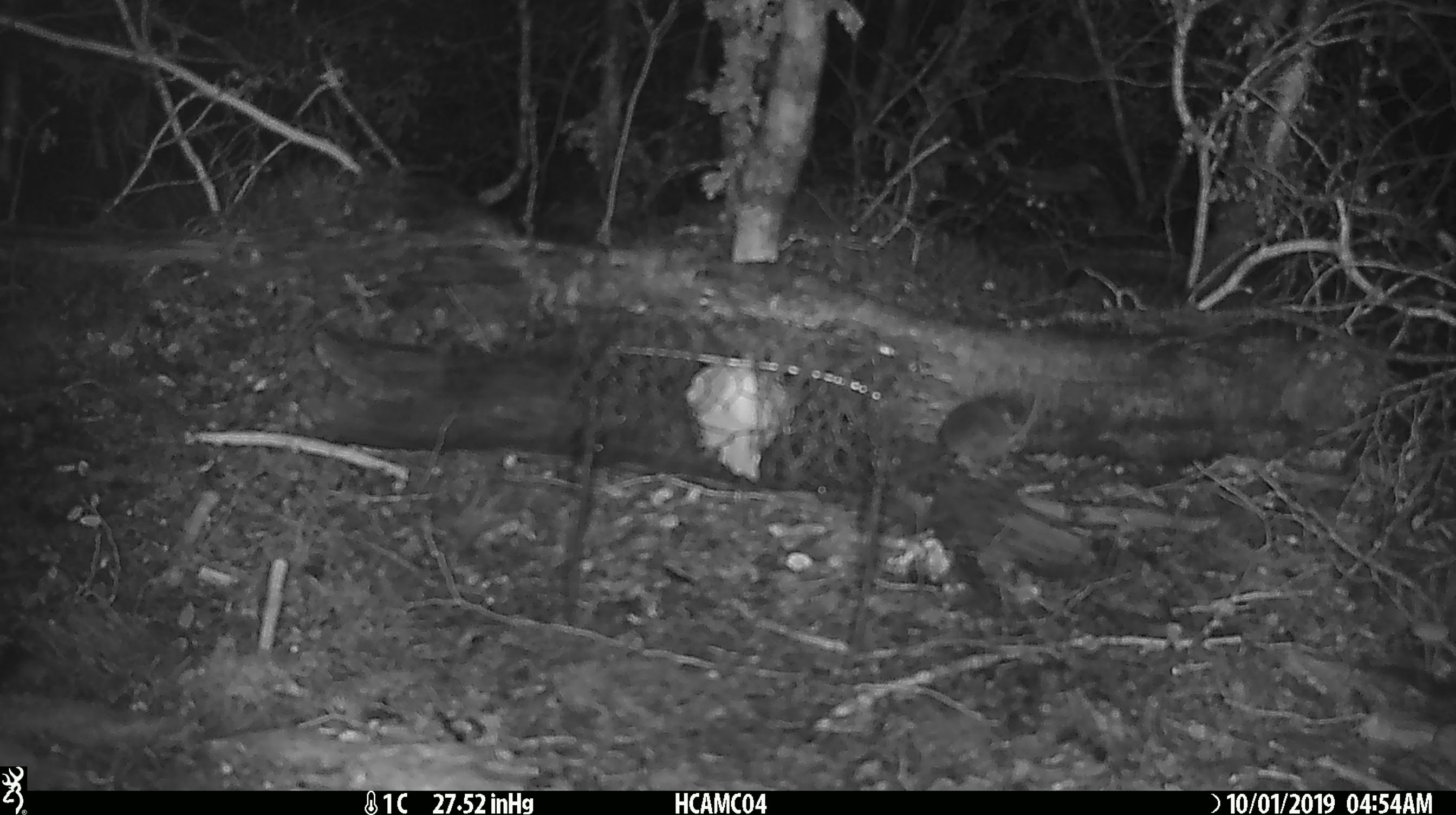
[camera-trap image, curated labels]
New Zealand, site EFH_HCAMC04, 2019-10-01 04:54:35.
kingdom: Animalia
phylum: Chordata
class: Mammalia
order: Rodentia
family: Muridae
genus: Mus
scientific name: Mus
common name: mouse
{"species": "mouse (Mus)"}